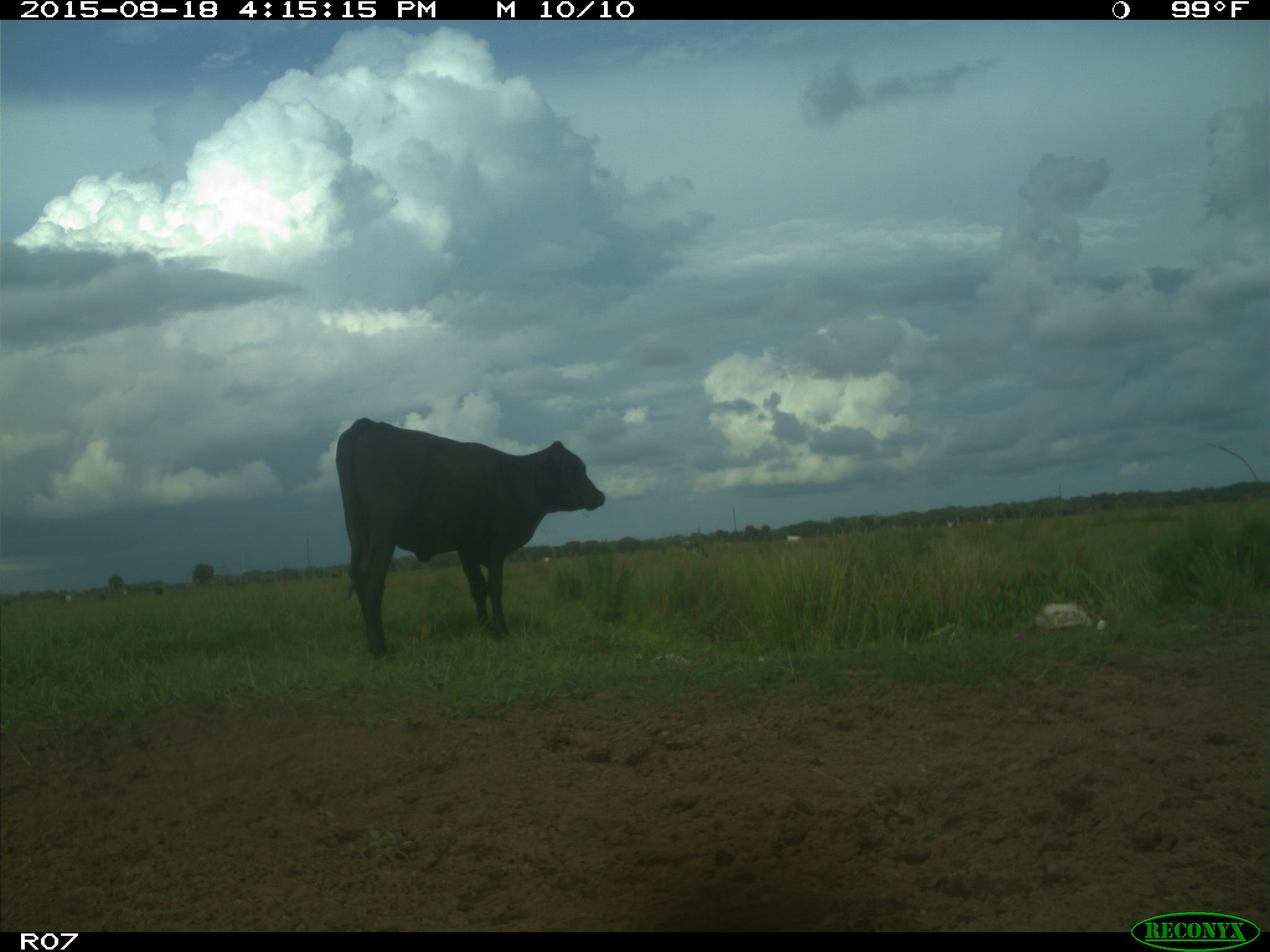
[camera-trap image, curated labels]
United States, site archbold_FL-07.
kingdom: Animalia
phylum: Chordata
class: Mammalia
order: Artiodactyla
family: Bovidae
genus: Bos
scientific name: Bos taurus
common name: domestic cow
Bos taurus (domestic cow).